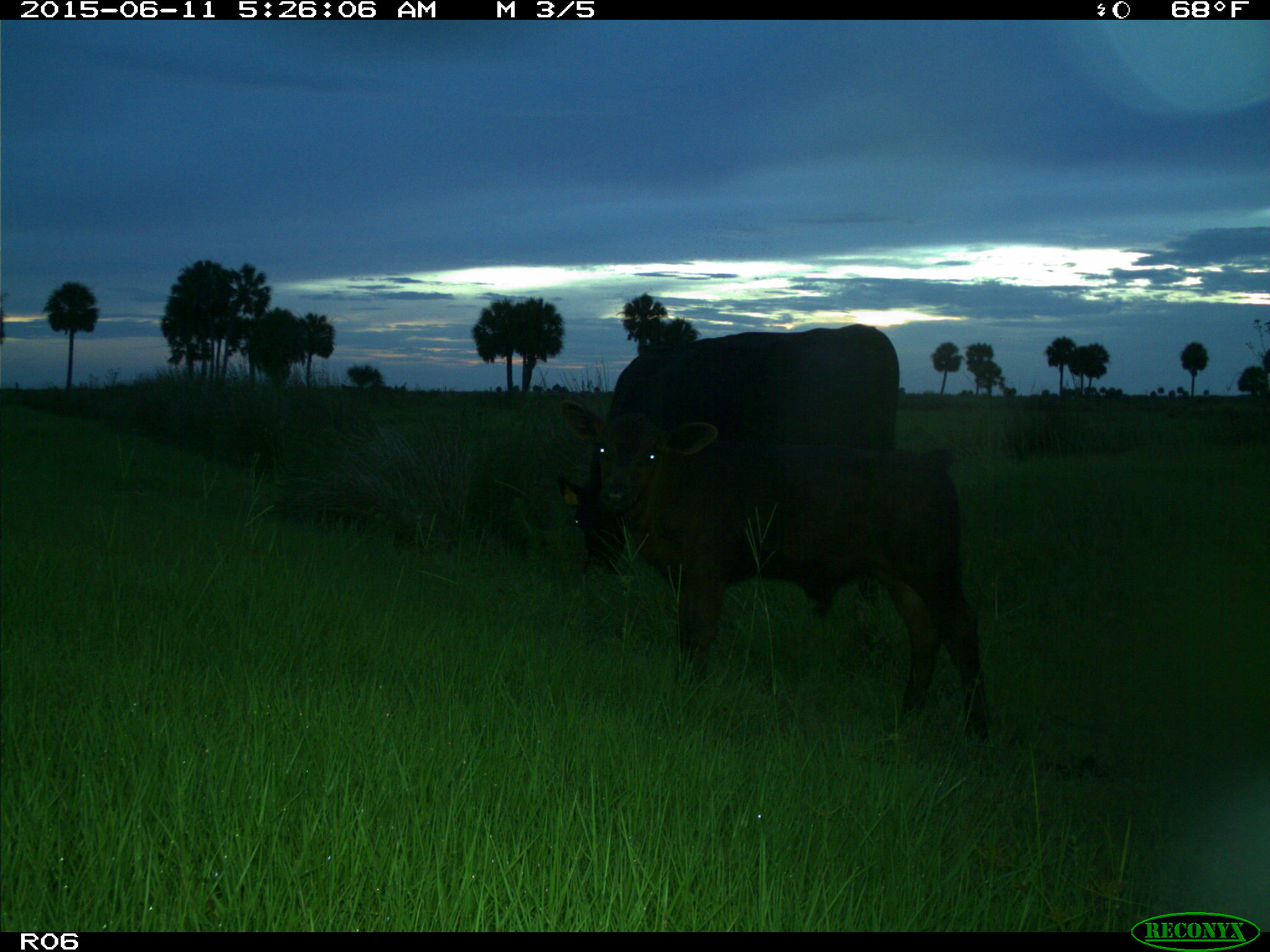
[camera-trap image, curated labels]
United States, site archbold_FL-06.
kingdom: Animalia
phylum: Chordata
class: Mammalia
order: Artiodactyla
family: Bovidae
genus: Bos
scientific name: Bos taurus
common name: domestic cow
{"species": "Bos taurus (domestic cow)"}